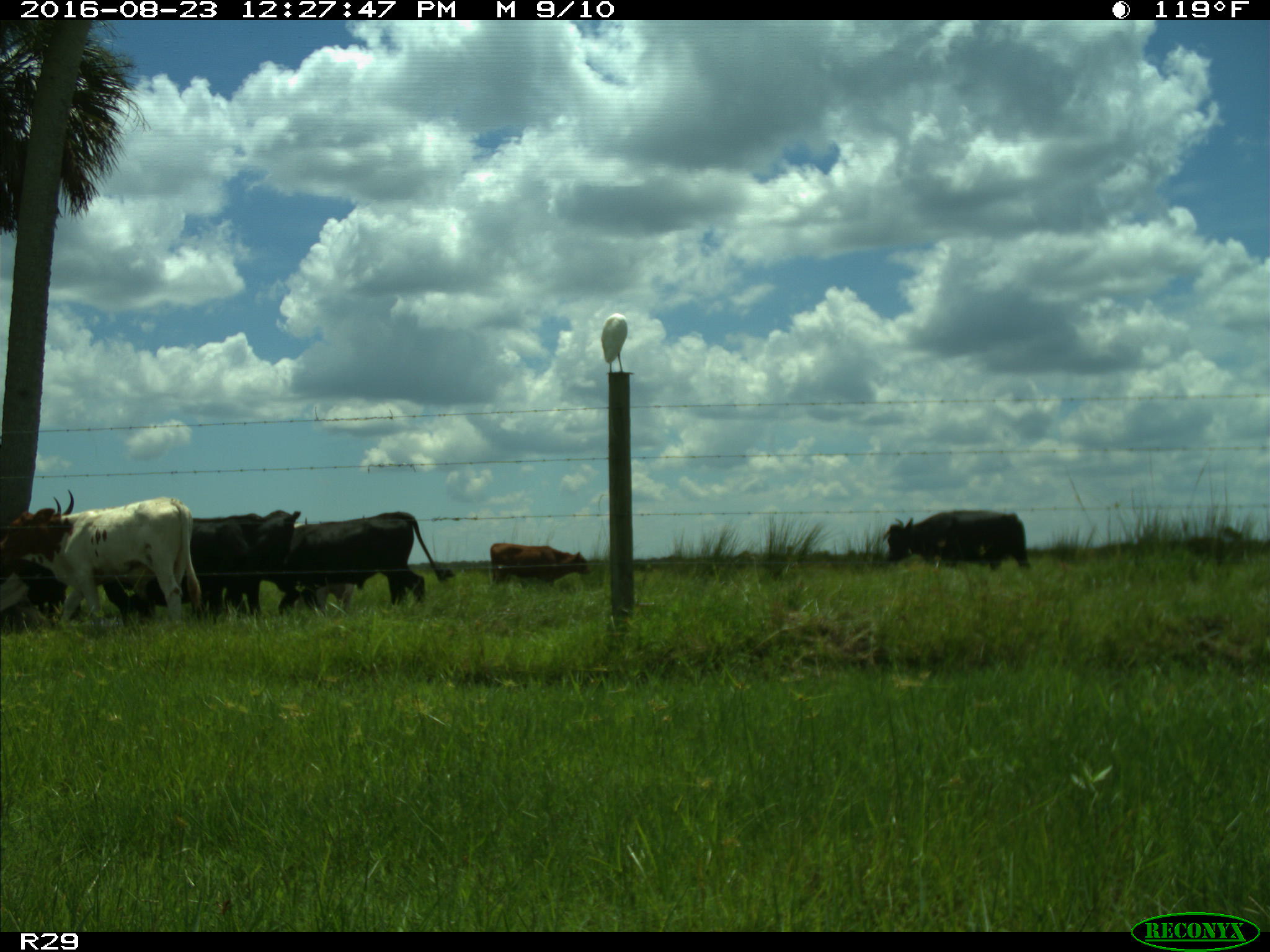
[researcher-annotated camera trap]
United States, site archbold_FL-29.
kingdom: Animalia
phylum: Chordata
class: Mammalia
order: Artiodactyla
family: Bovidae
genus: Bos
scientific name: Bos taurus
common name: domestic cow